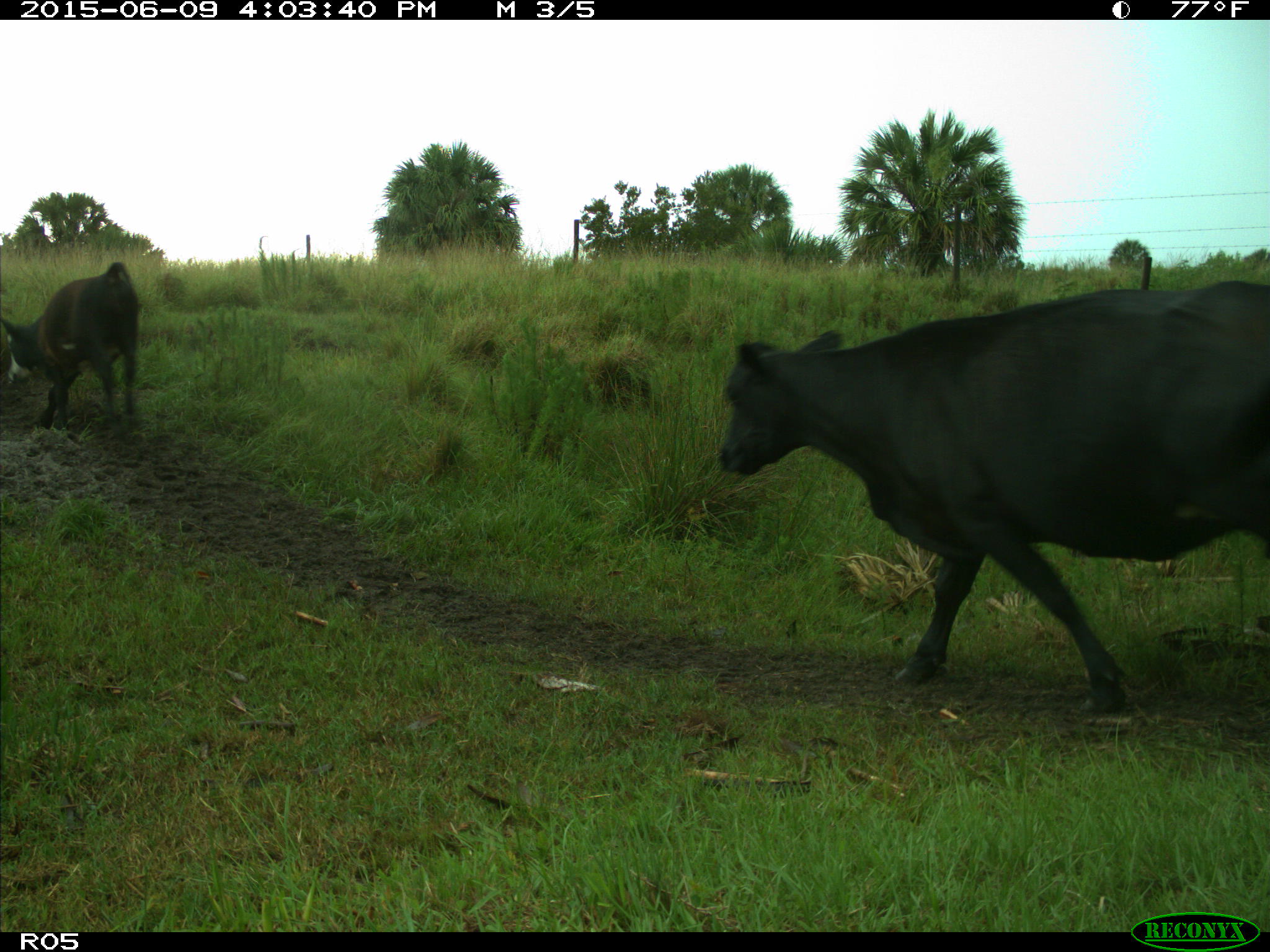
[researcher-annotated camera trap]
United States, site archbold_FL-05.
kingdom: Animalia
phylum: Chordata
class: Mammalia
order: Artiodactyla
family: Bovidae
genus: Bos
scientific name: Bos taurus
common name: domestic cow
Bos taurus (domestic cow).